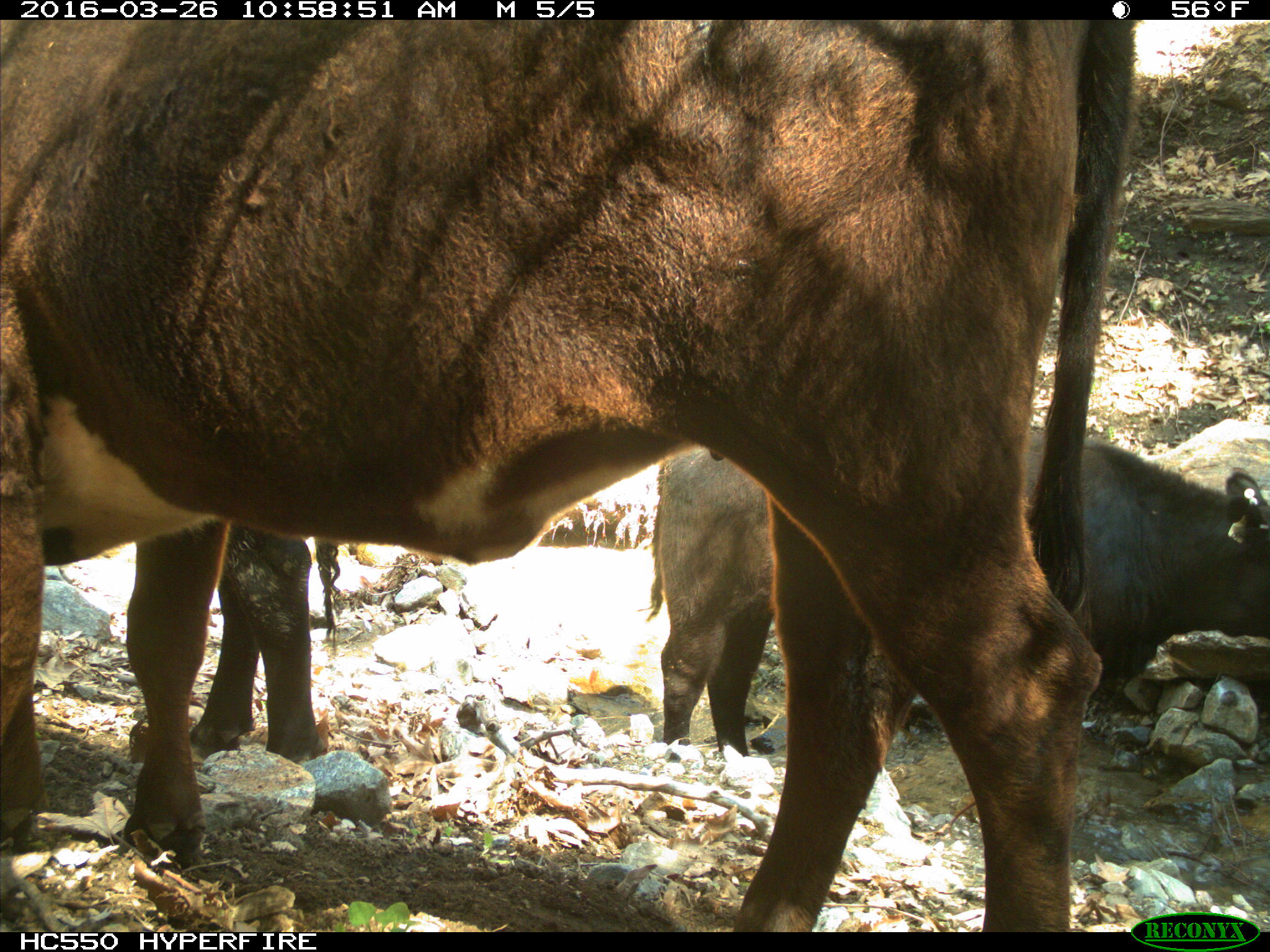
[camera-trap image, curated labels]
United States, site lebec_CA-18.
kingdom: Animalia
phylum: Chordata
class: Mammalia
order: Artiodactyla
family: Bovidae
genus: Bos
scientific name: Bos taurus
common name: domestic cow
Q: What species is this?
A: Bos taurus (domestic cow).